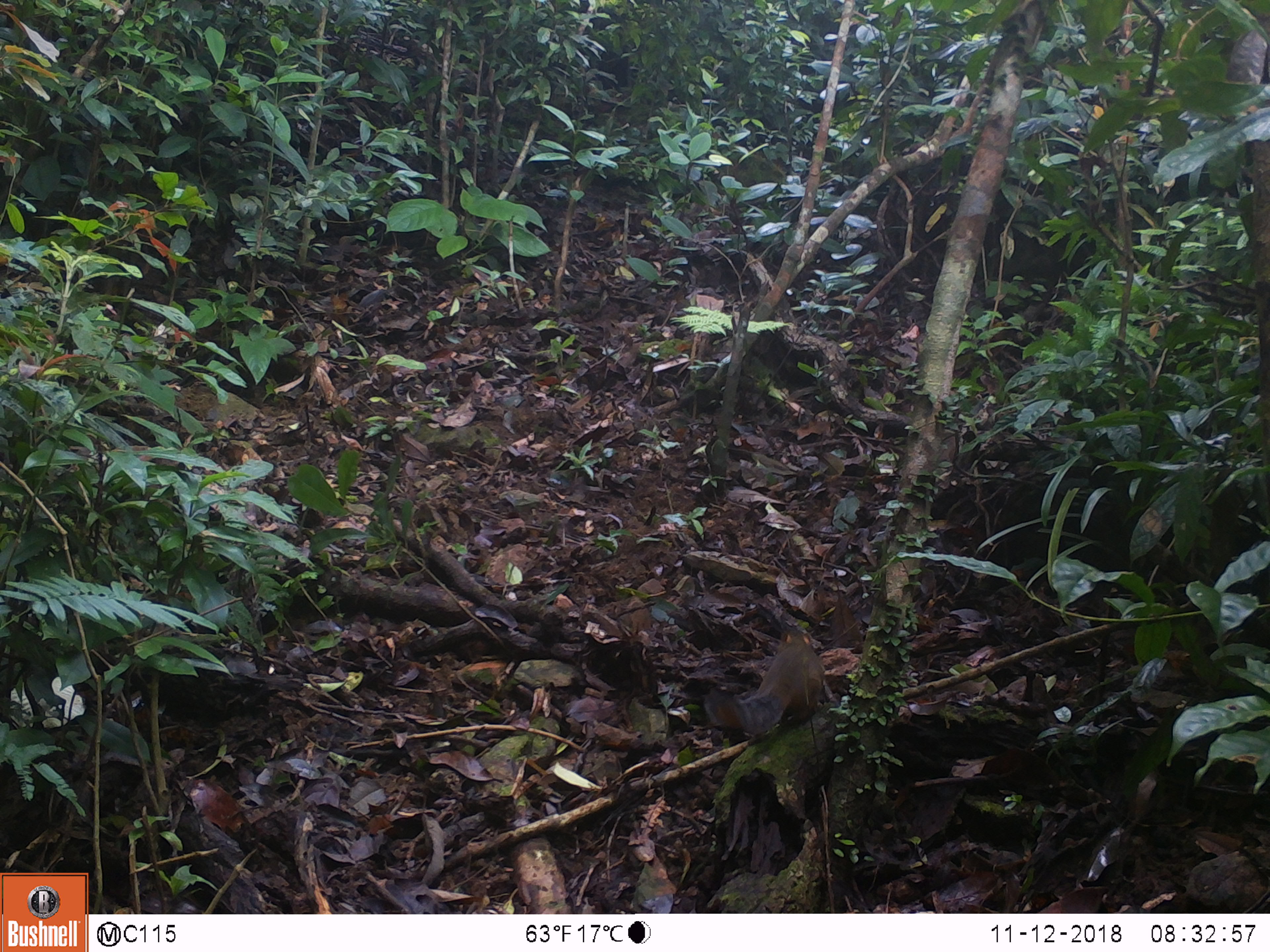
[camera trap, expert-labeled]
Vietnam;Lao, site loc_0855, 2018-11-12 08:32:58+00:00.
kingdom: Animalia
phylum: Chordata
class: Mammalia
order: Rodentia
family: Sciuridae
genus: Dremomys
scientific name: Dremomys rufigenis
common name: red-cheeked squirrel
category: red cheeked squirrel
Red cheeked squirrel (red-cheeked squirrel) (Dremomys rufigenis). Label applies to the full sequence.